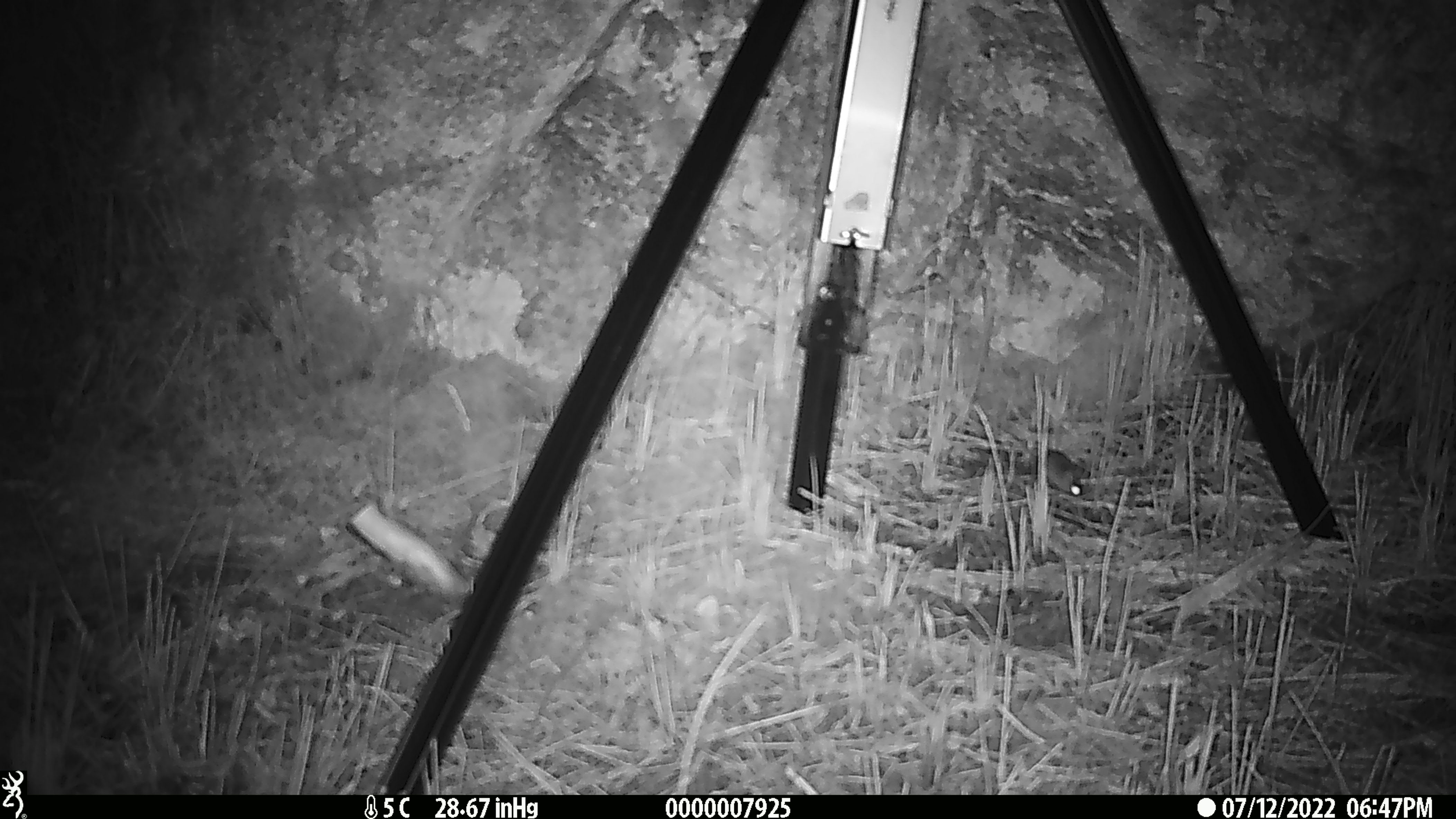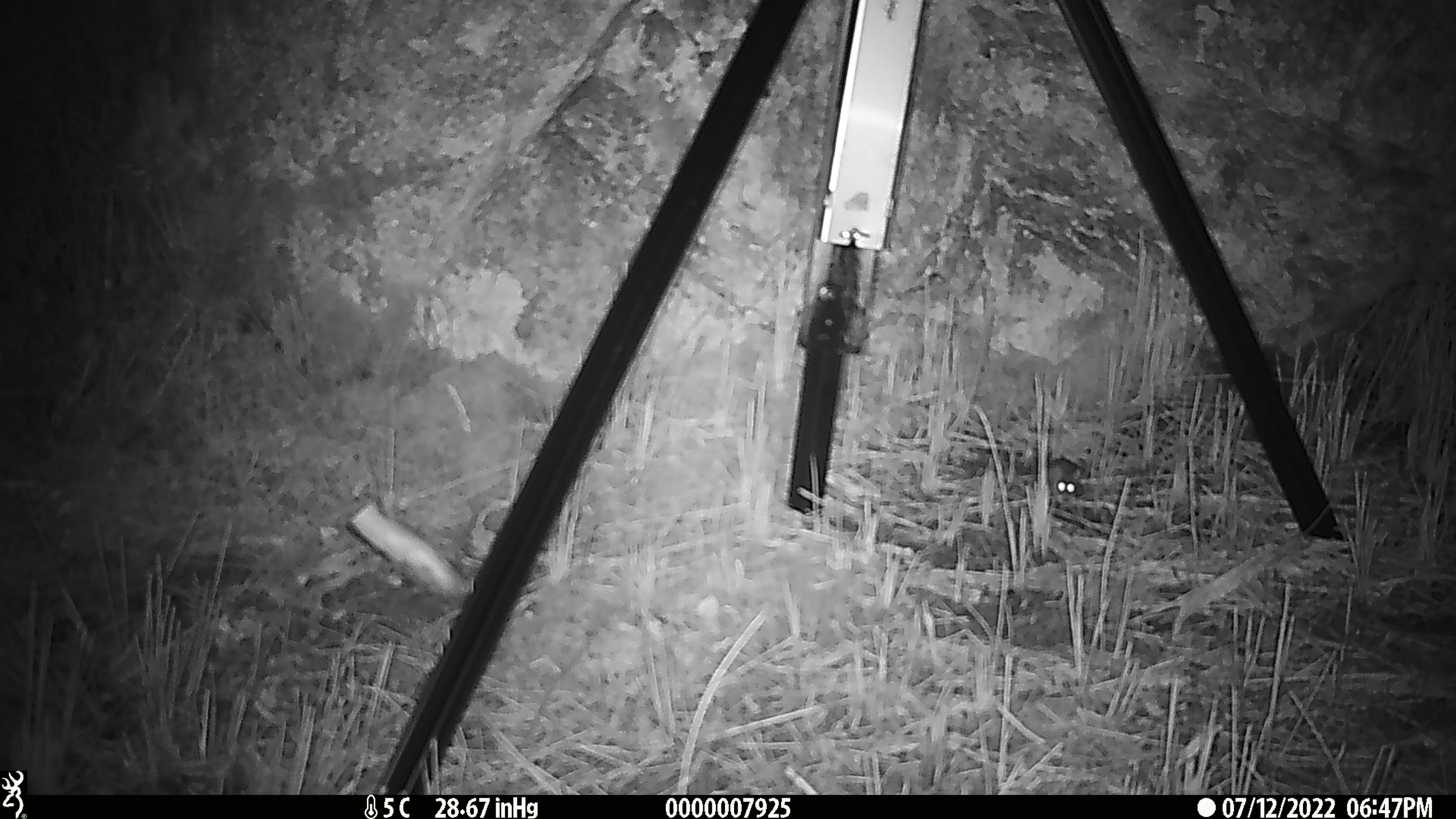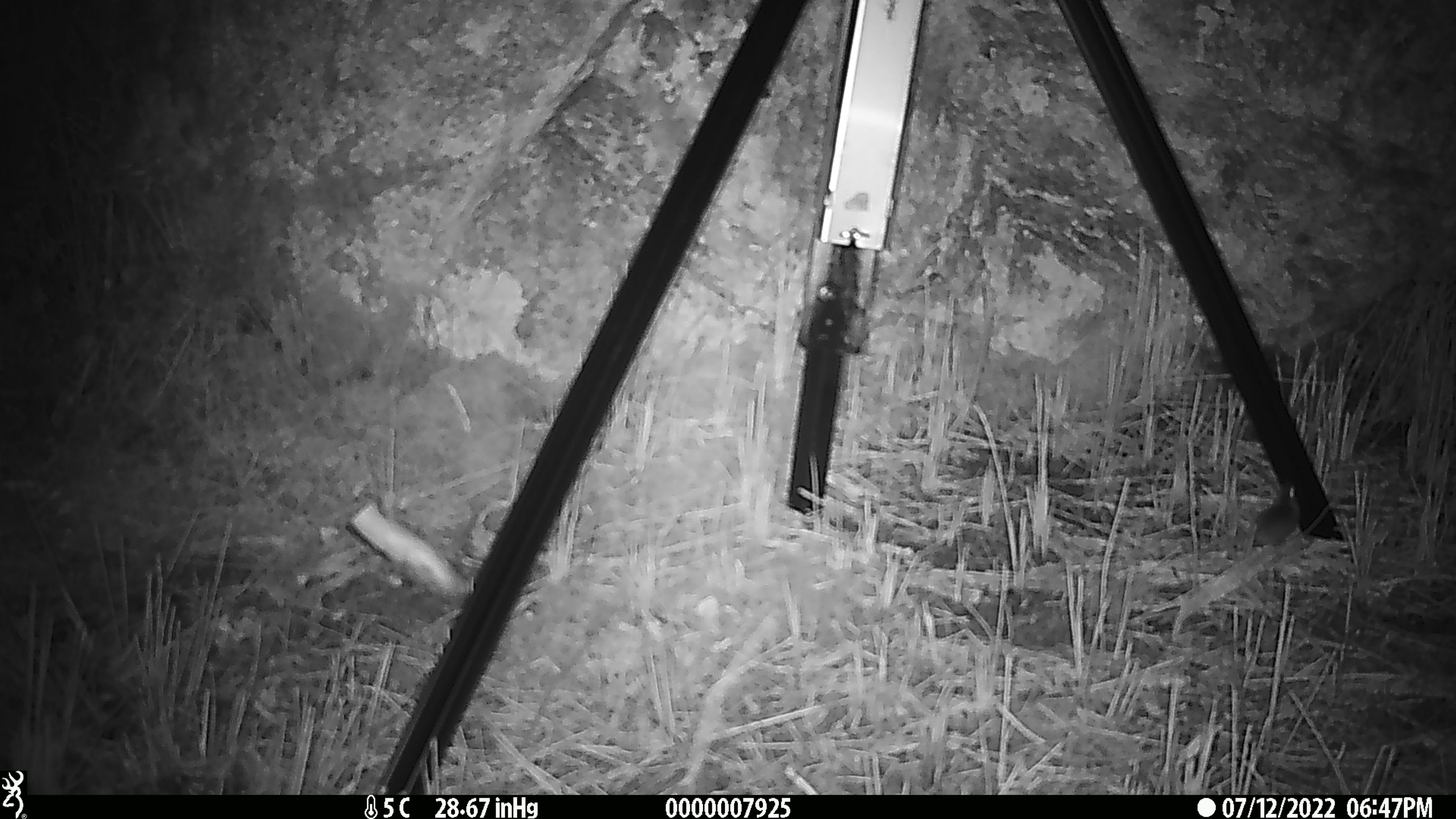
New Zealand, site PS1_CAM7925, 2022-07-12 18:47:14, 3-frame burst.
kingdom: Animalia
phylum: Chordata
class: Mammalia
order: Rodentia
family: Muridae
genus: Mus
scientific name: Mus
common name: mouse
Mouse (Mus).